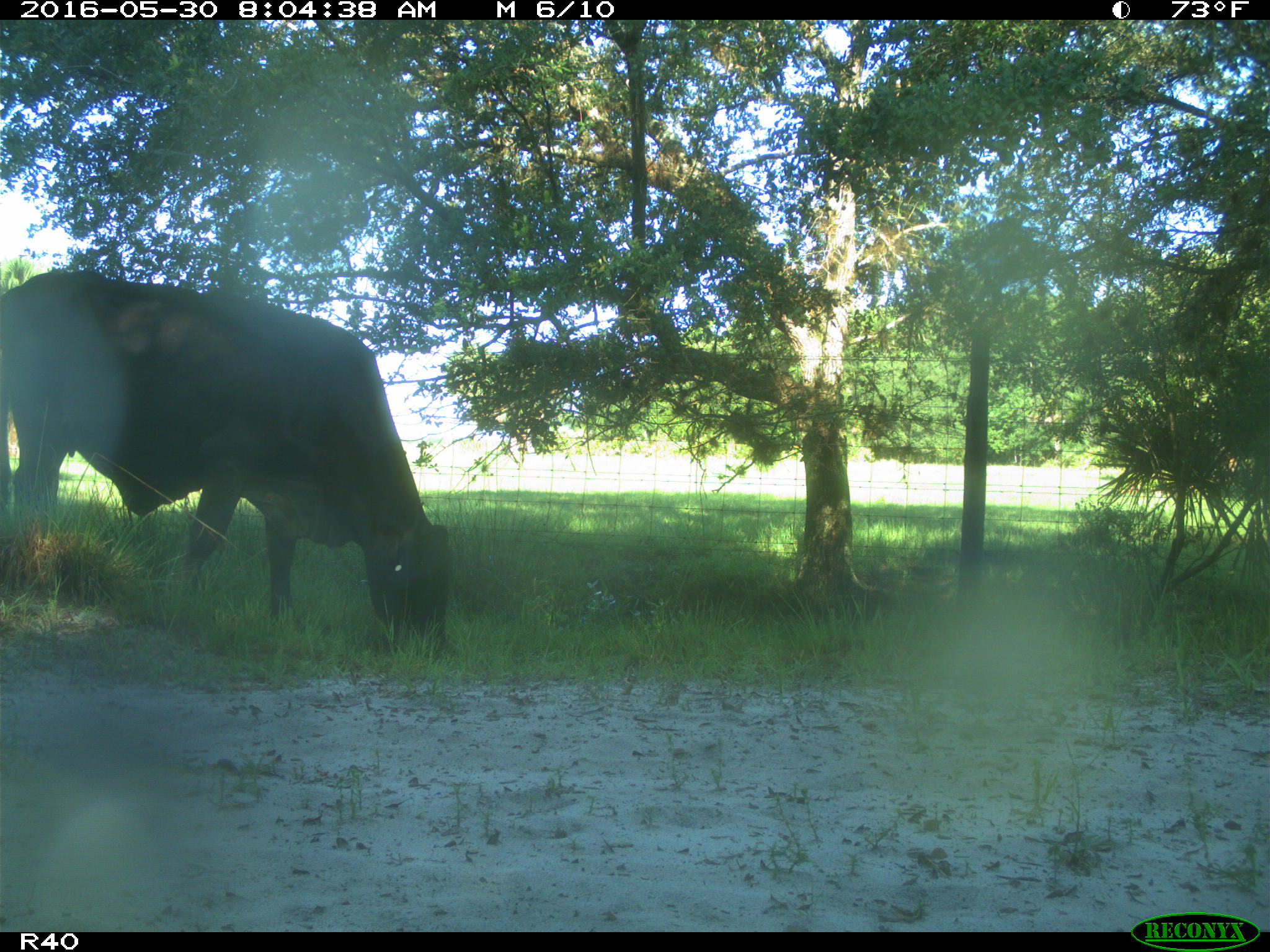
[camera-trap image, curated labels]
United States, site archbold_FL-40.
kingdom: Animalia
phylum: Chordata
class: Mammalia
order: Artiodactyla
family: Bovidae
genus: Bos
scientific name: Bos taurus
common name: domestic cow